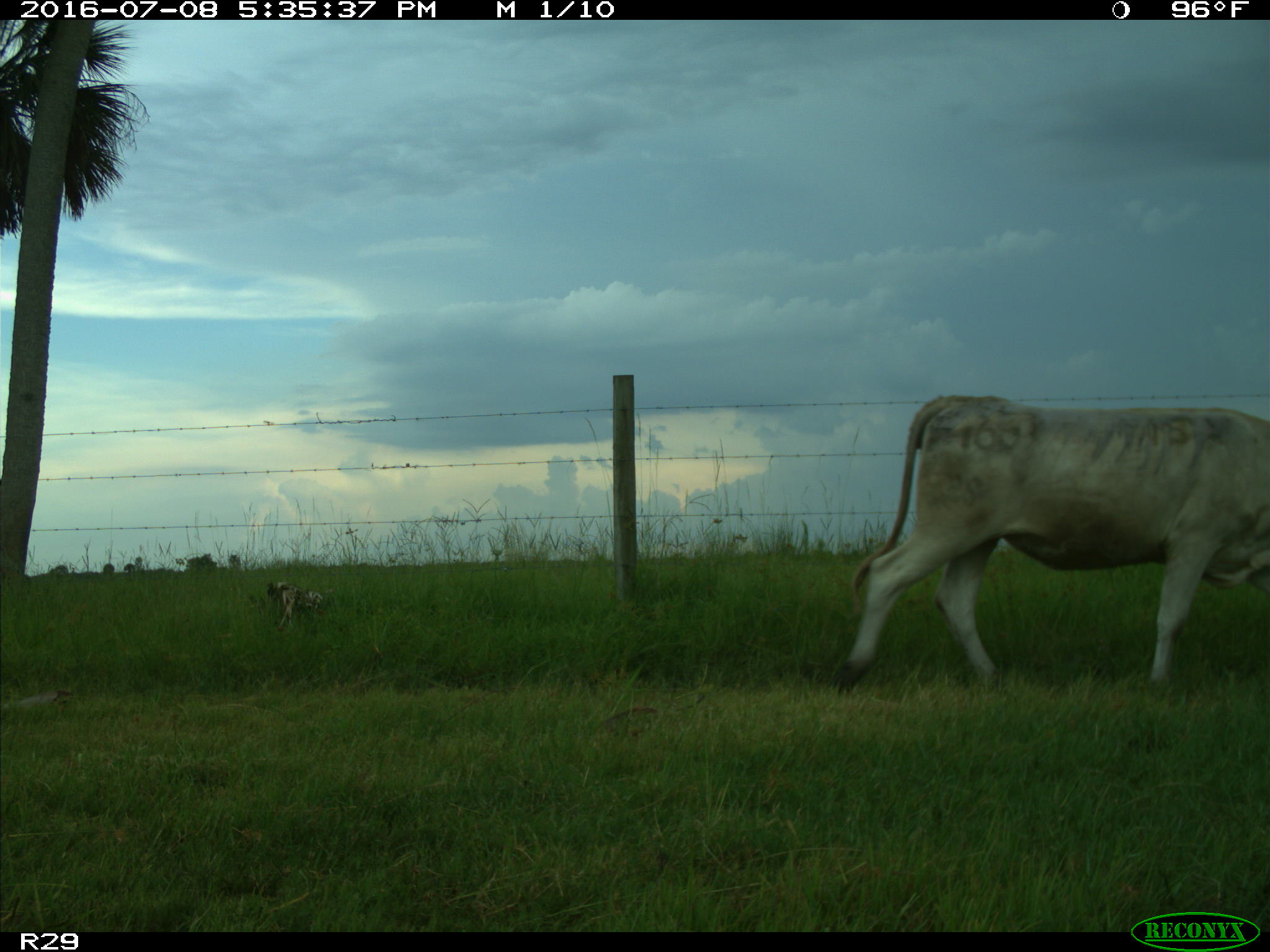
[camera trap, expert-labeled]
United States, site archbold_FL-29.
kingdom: Animalia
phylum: Chordata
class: Mammalia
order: Artiodactyla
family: Bovidae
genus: Bos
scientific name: Bos taurus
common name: domestic cow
Bos taurus (domestic cow).